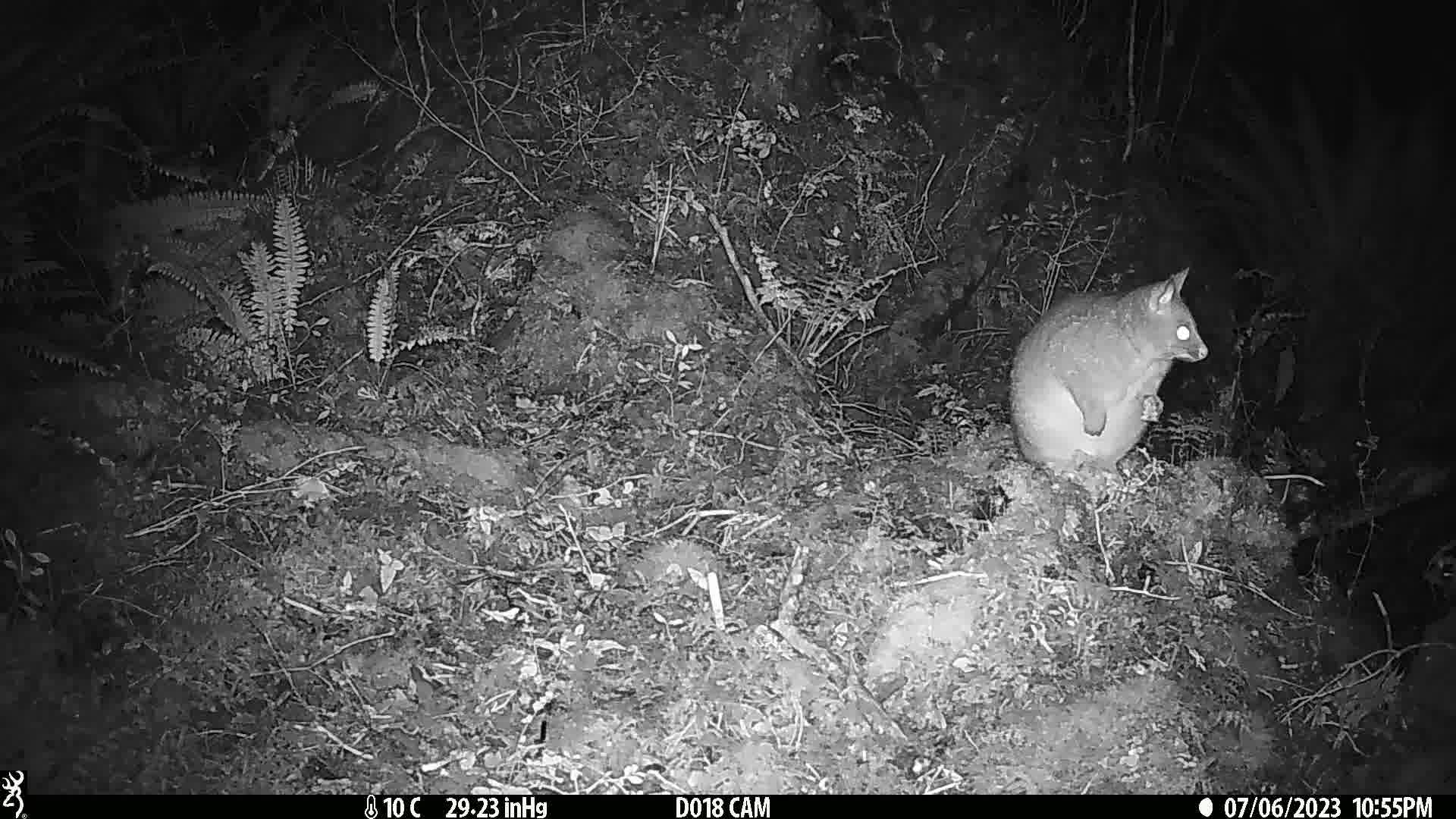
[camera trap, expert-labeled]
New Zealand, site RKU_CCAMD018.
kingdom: Animalia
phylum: Chordata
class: Mammalia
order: Diprotodontia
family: Phalangeridae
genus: Trichosurus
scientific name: Trichosurus vulpecula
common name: common brushtail possum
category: possum